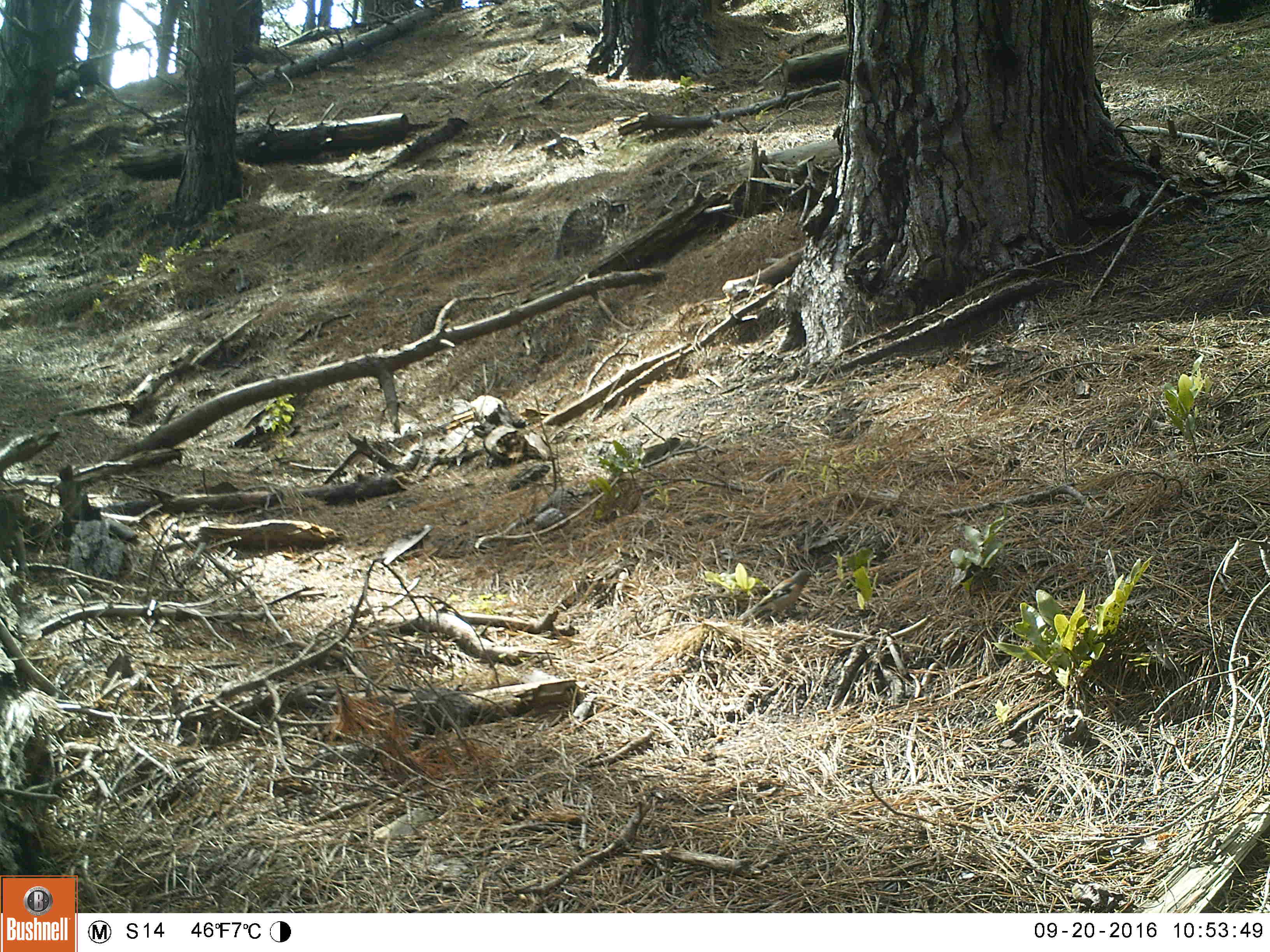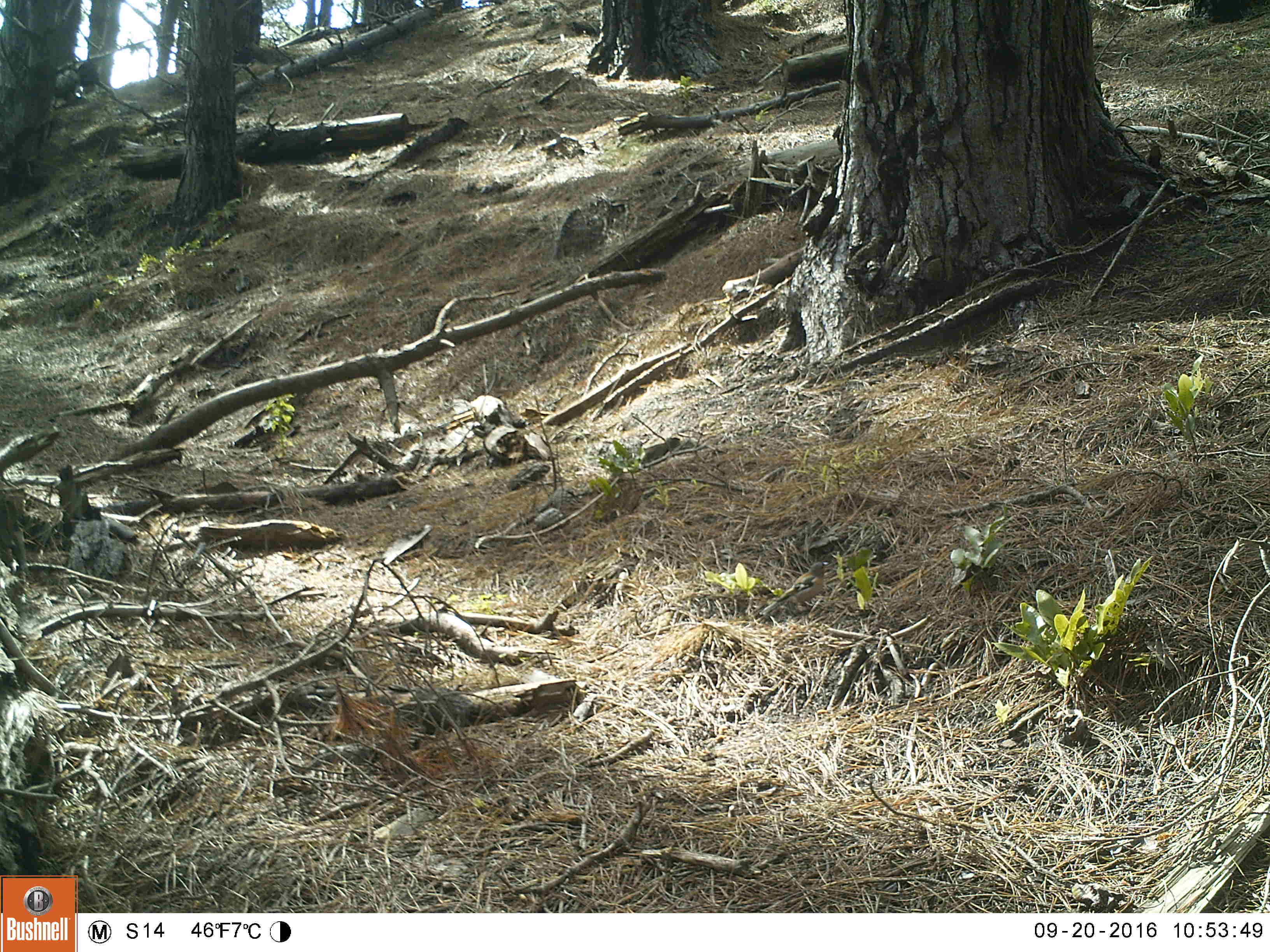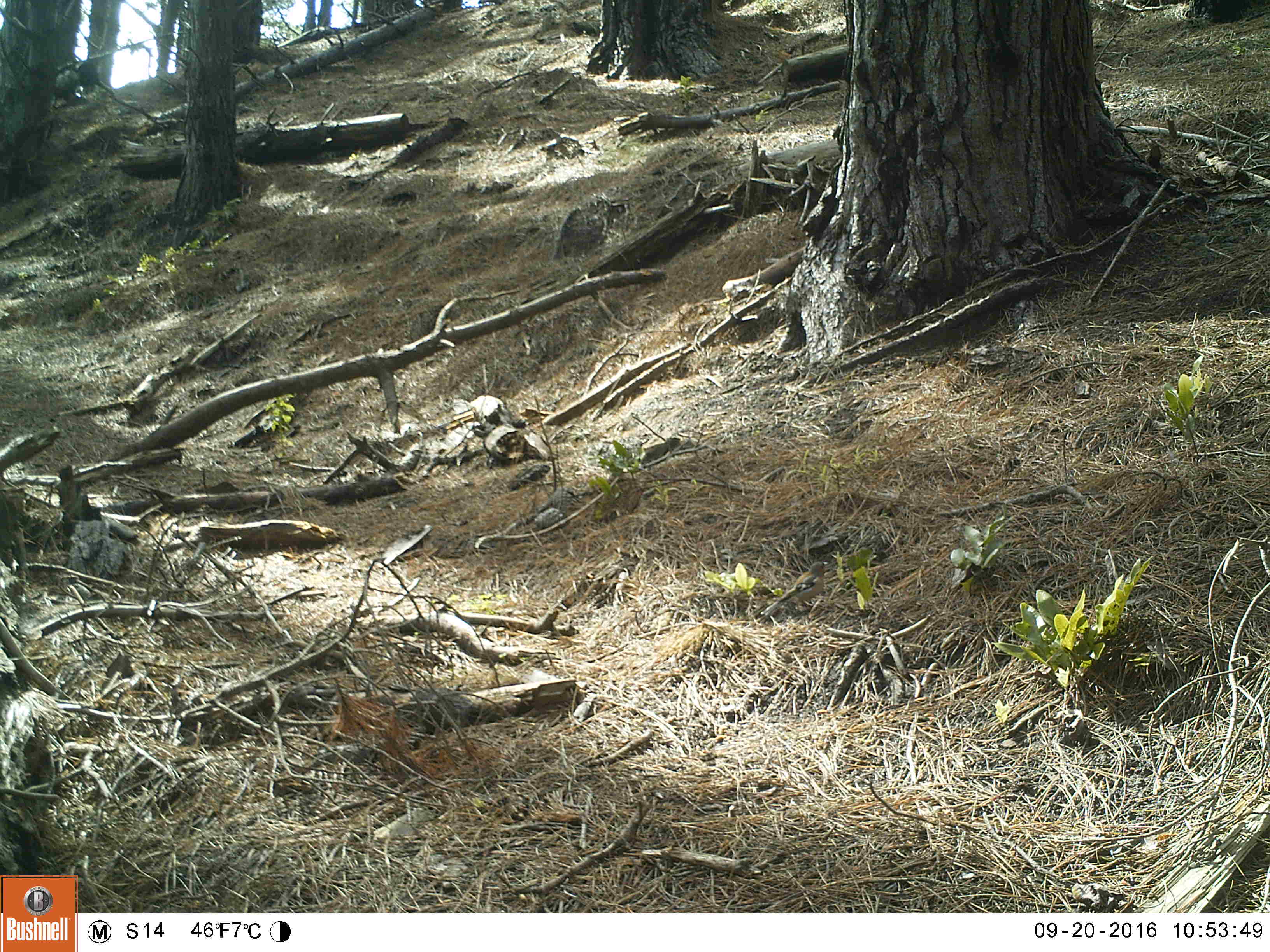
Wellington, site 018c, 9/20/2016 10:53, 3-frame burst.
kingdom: Animalia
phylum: Chordata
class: Aves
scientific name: Aves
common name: bird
Bird (Aves).